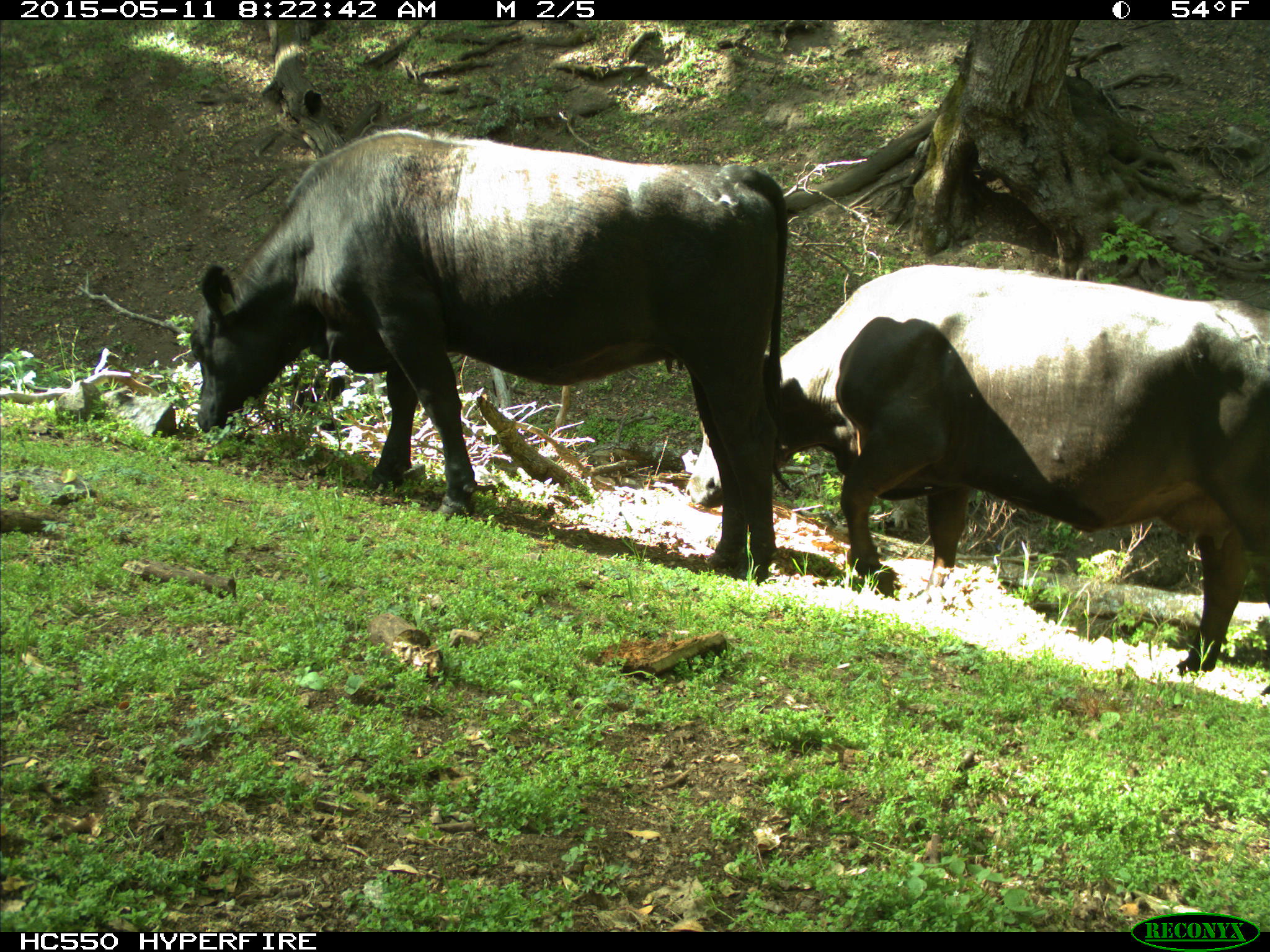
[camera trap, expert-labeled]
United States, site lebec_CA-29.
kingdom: Animalia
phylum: Chordata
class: Mammalia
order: Artiodactyla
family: Bovidae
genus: Bos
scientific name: Bos taurus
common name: domestic cow